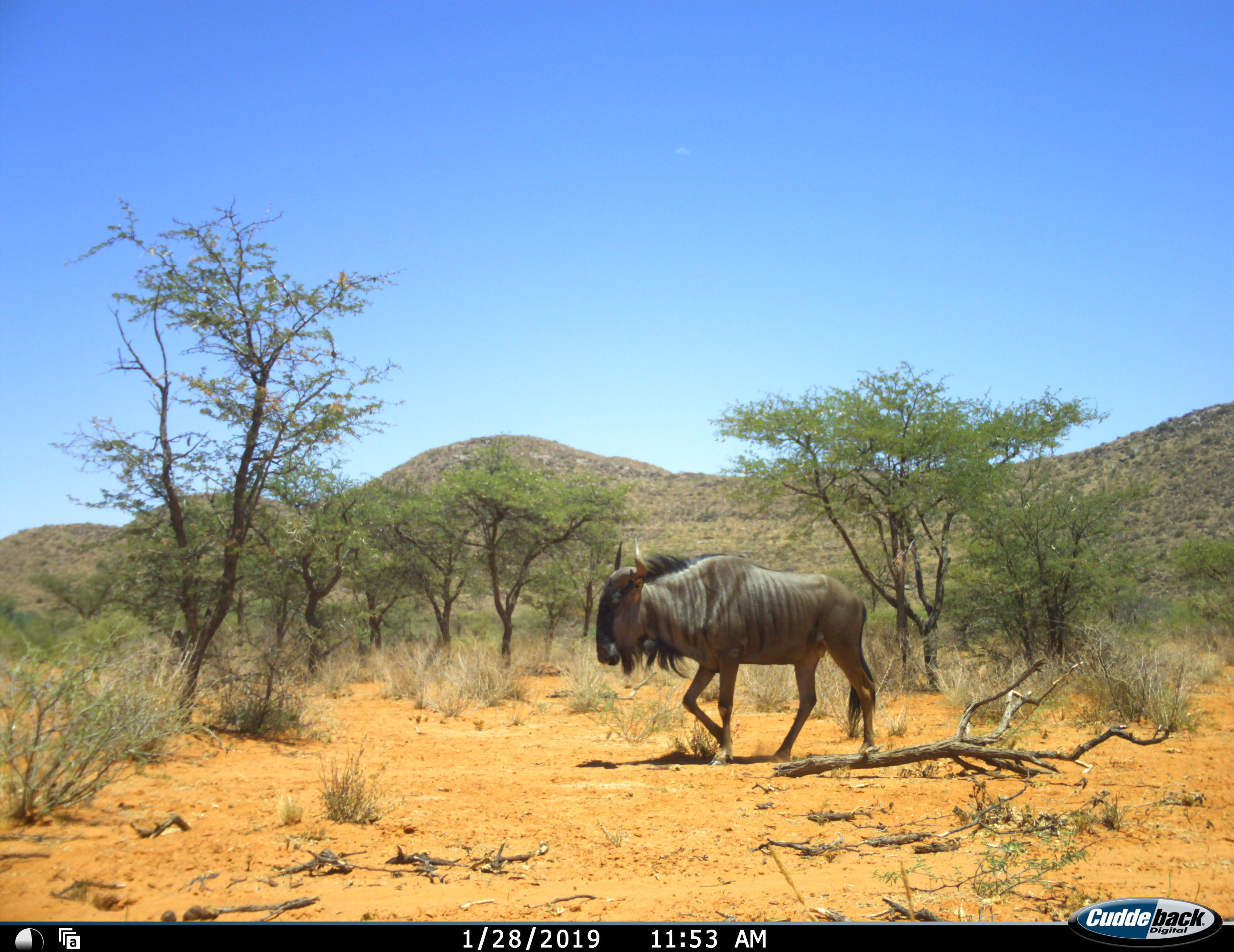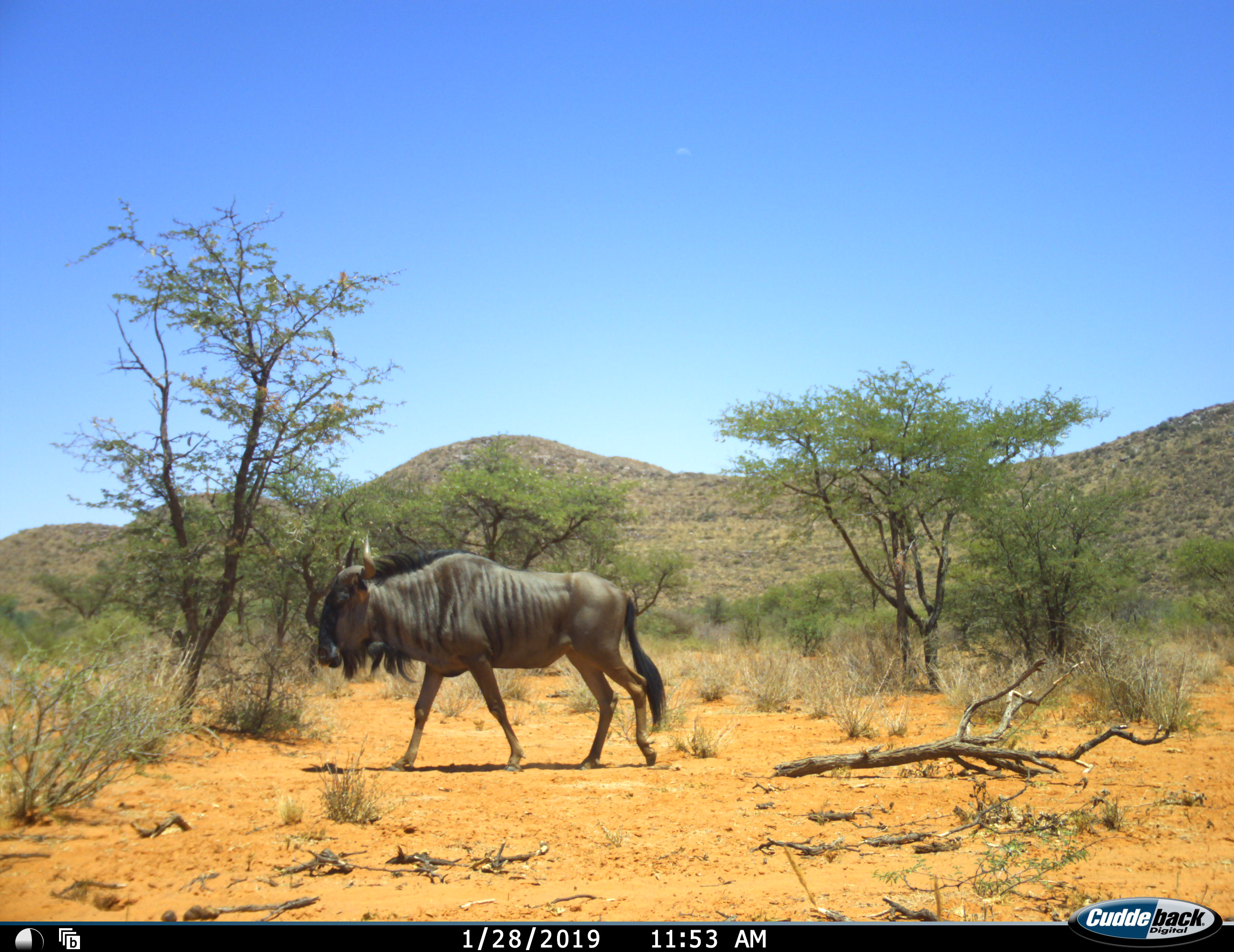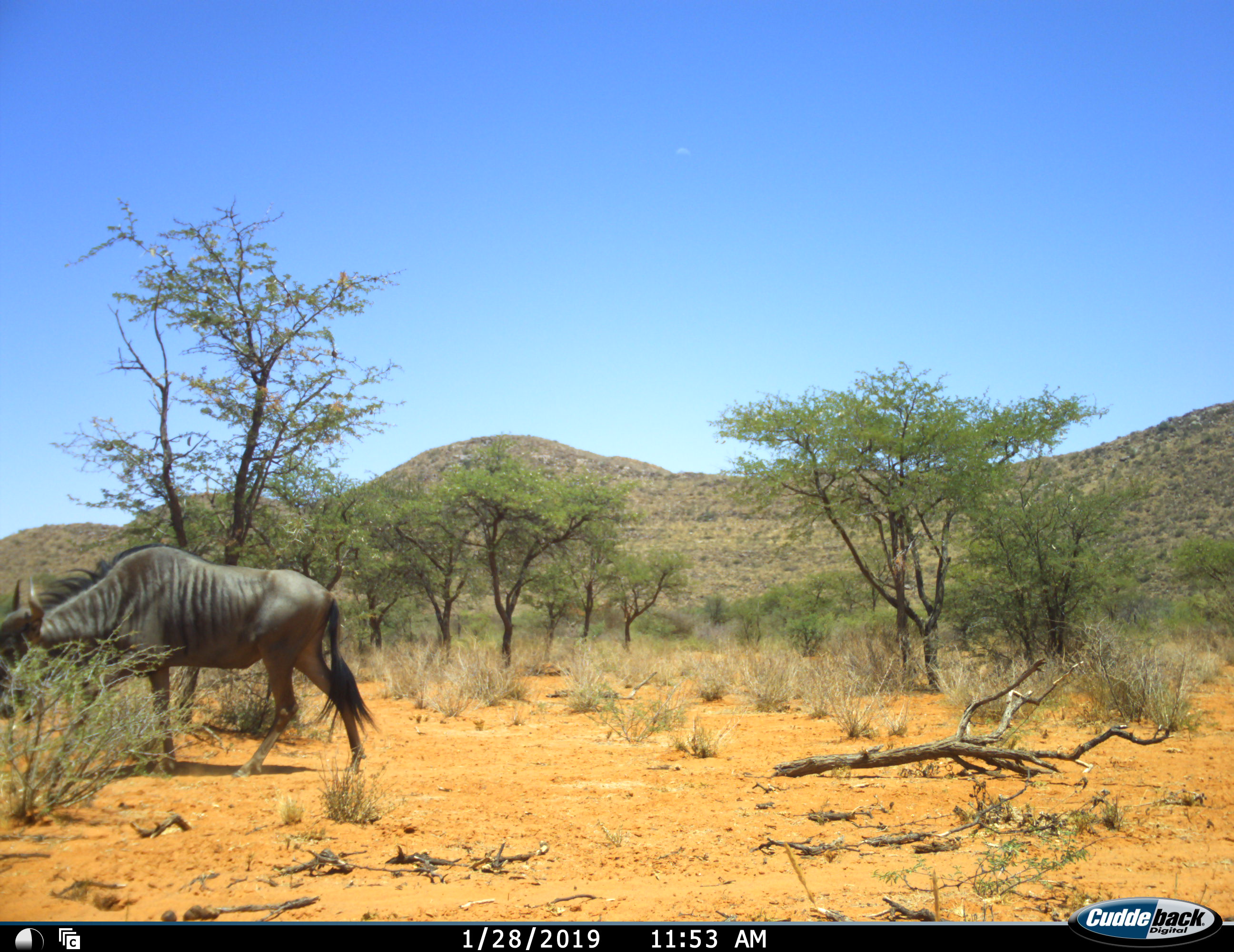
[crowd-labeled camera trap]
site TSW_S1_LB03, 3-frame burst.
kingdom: Animalia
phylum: Chordata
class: Mammalia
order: Artiodactyla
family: Bovidae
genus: Connochaetes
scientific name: Connochaetes taurinus taurinus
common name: blue wildebeest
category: wildebeestblue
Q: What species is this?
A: Wildebeestblue (blue wildebeest) (Connochaetes taurinus taurinus).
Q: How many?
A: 1.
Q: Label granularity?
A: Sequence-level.